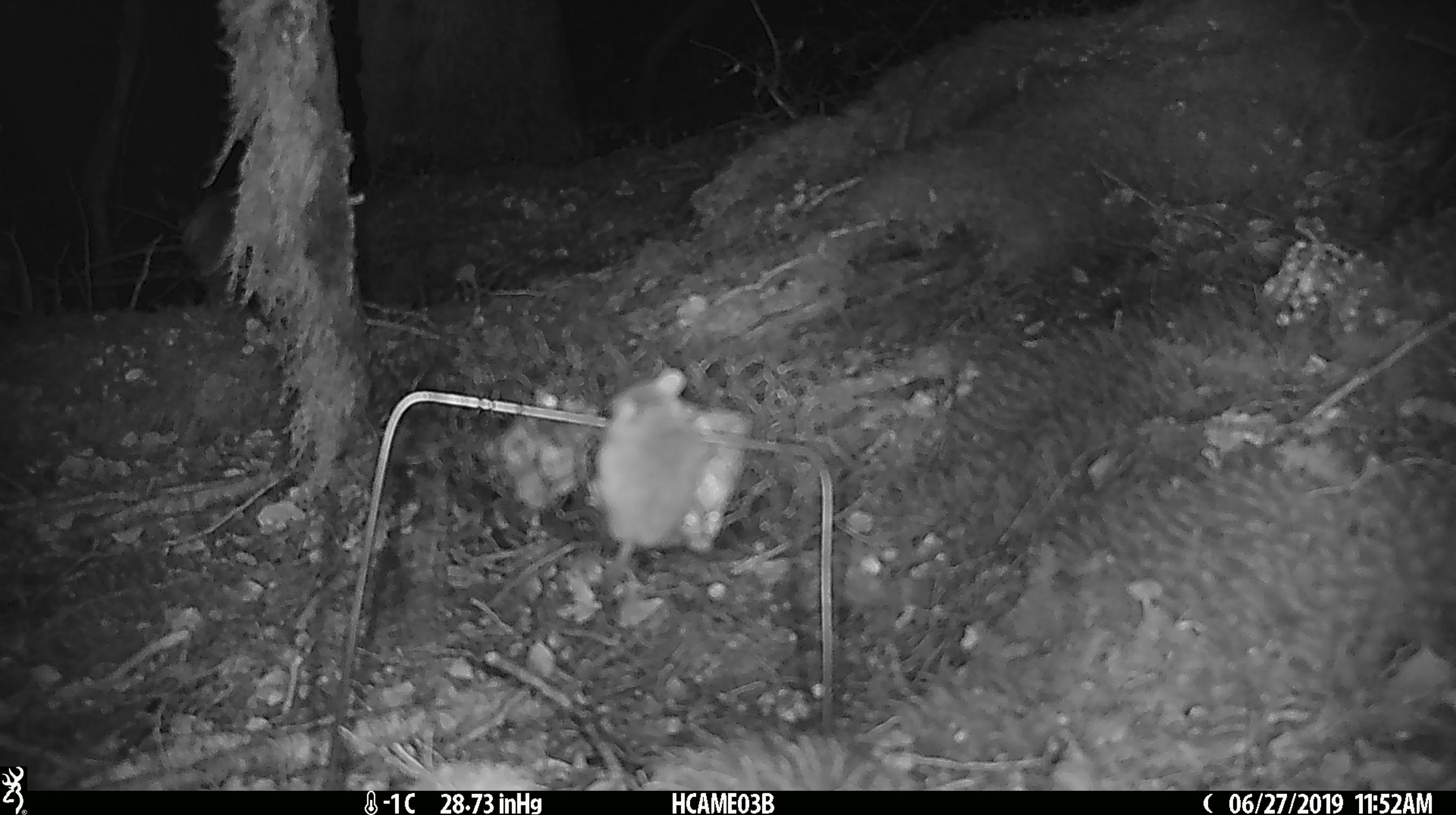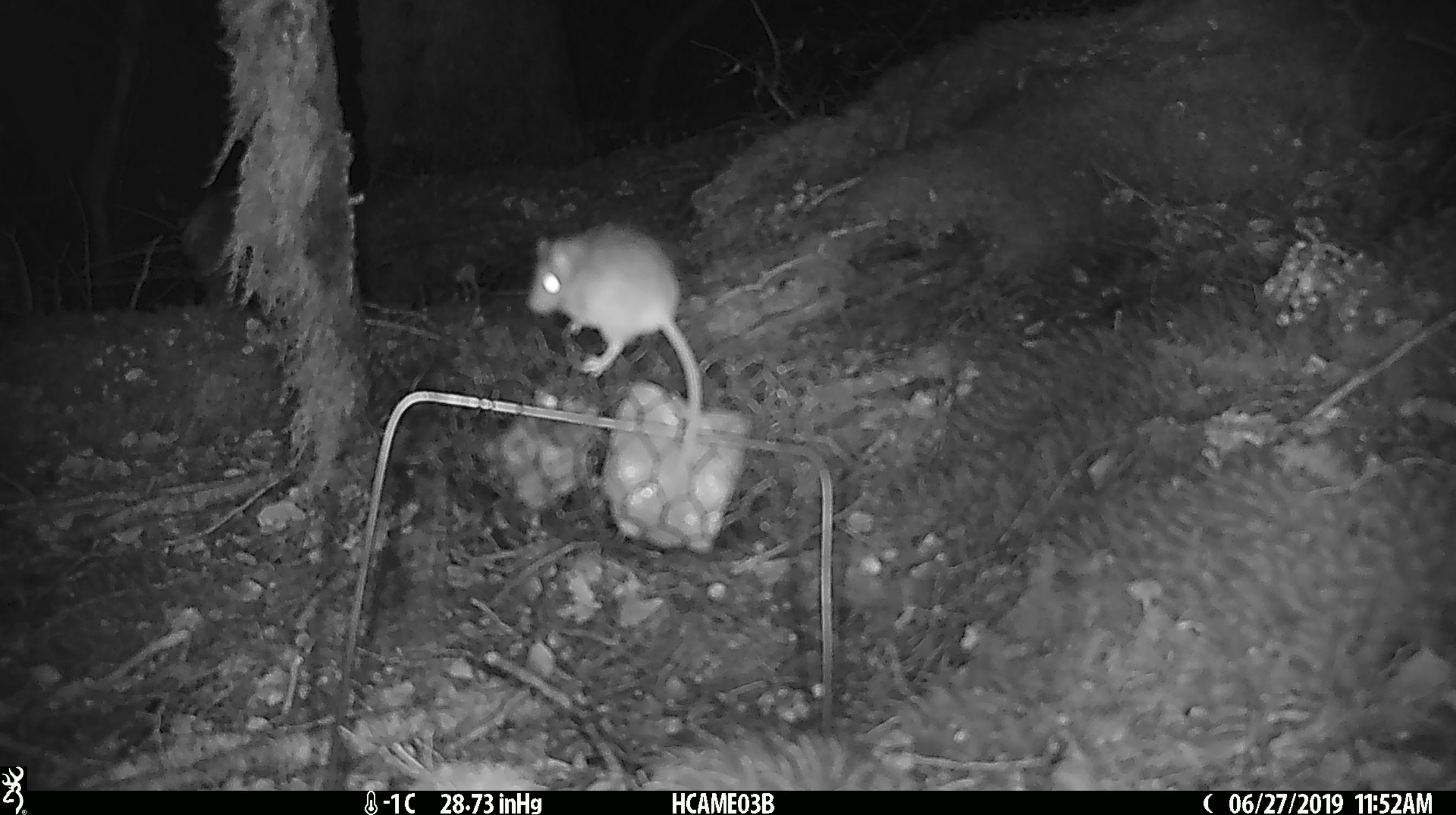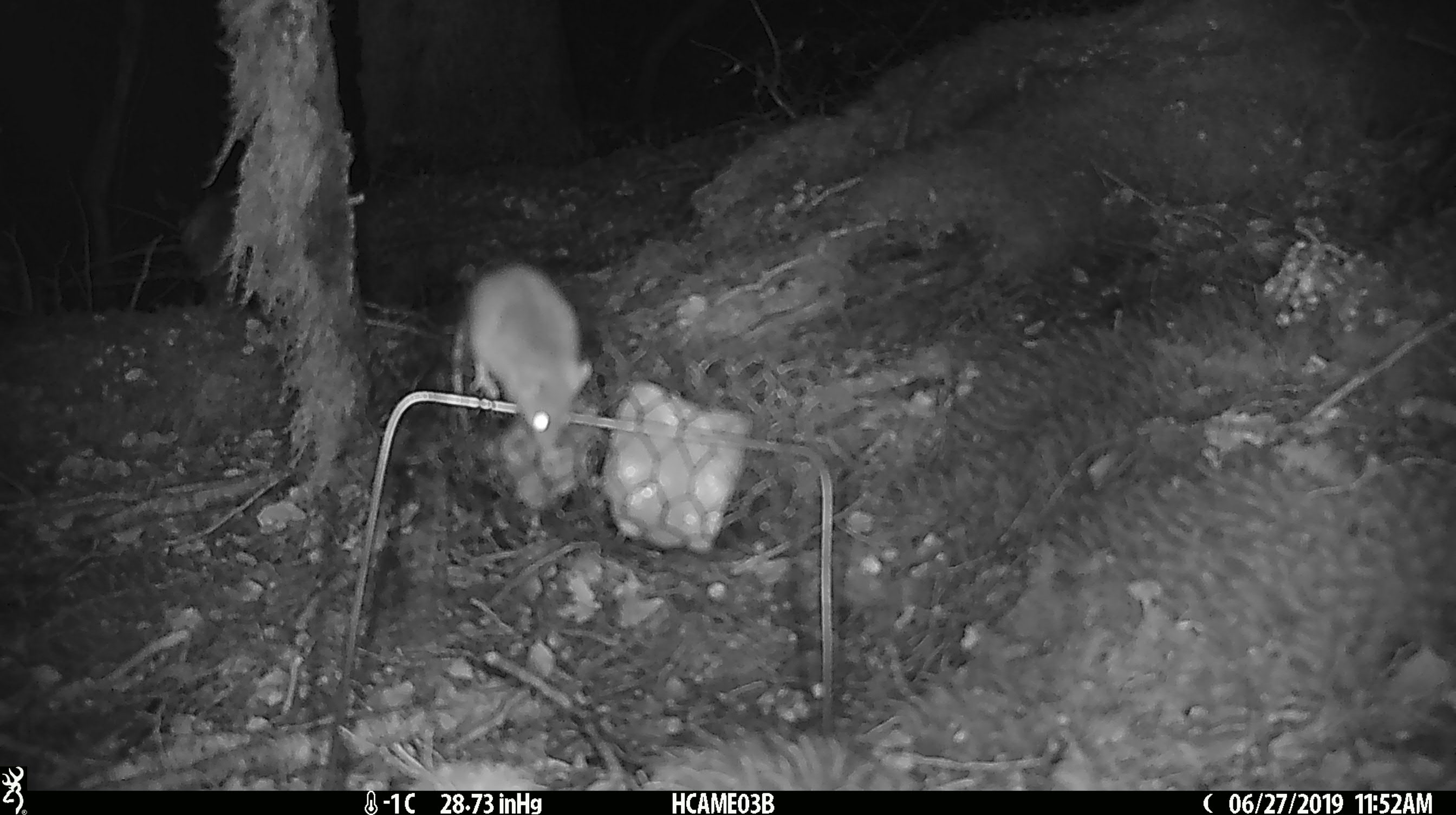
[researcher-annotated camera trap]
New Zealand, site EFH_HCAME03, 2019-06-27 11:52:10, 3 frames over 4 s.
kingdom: Animalia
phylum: Chordata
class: Mammalia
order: Rodentia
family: Muridae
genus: Mus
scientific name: Mus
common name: mouse